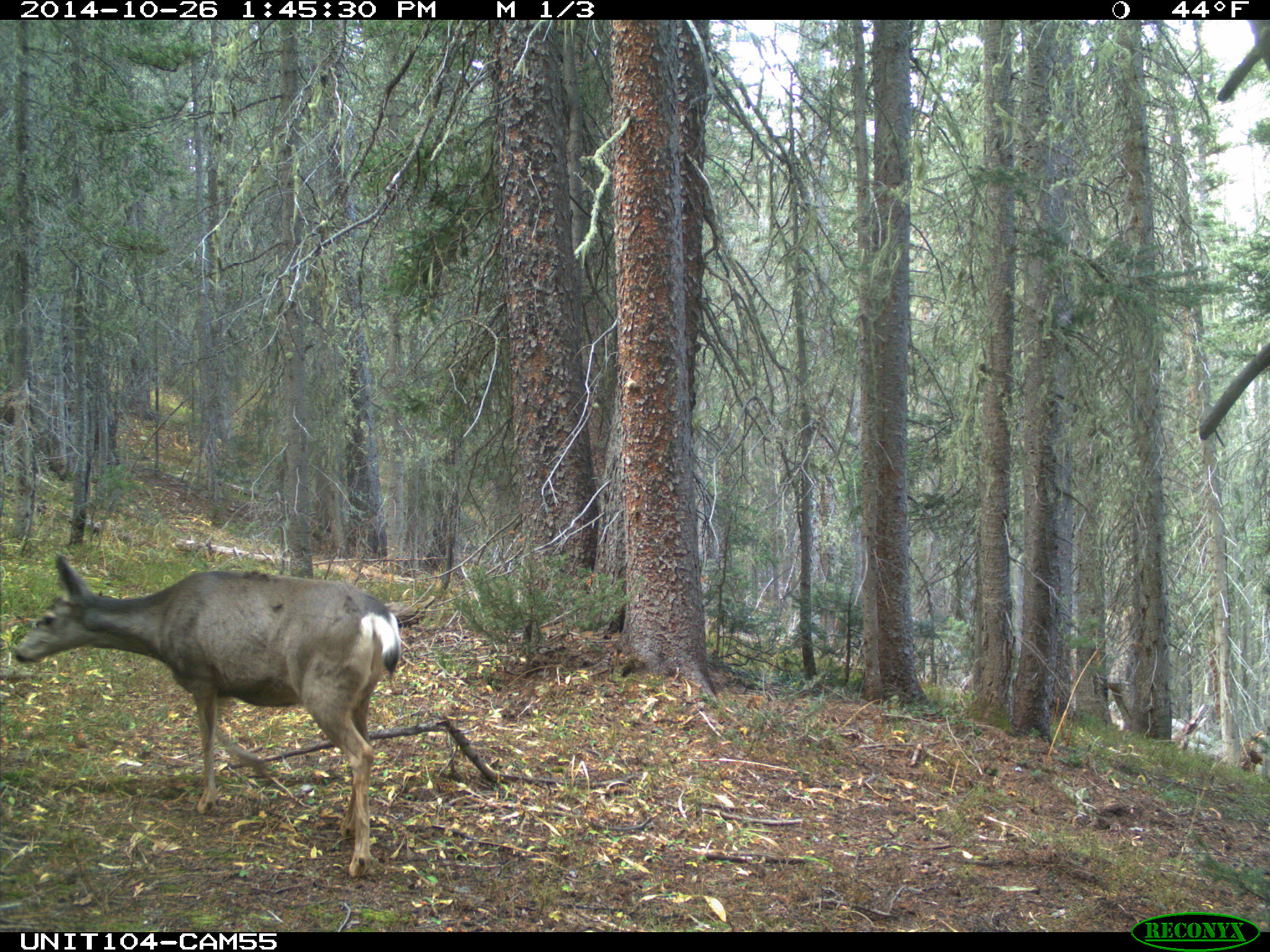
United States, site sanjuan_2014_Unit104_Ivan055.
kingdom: Animalia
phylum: Chordata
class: Mammalia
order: Artiodactyla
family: Cervidae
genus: Odocoileus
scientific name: Odocoileus hemionus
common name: mule deer